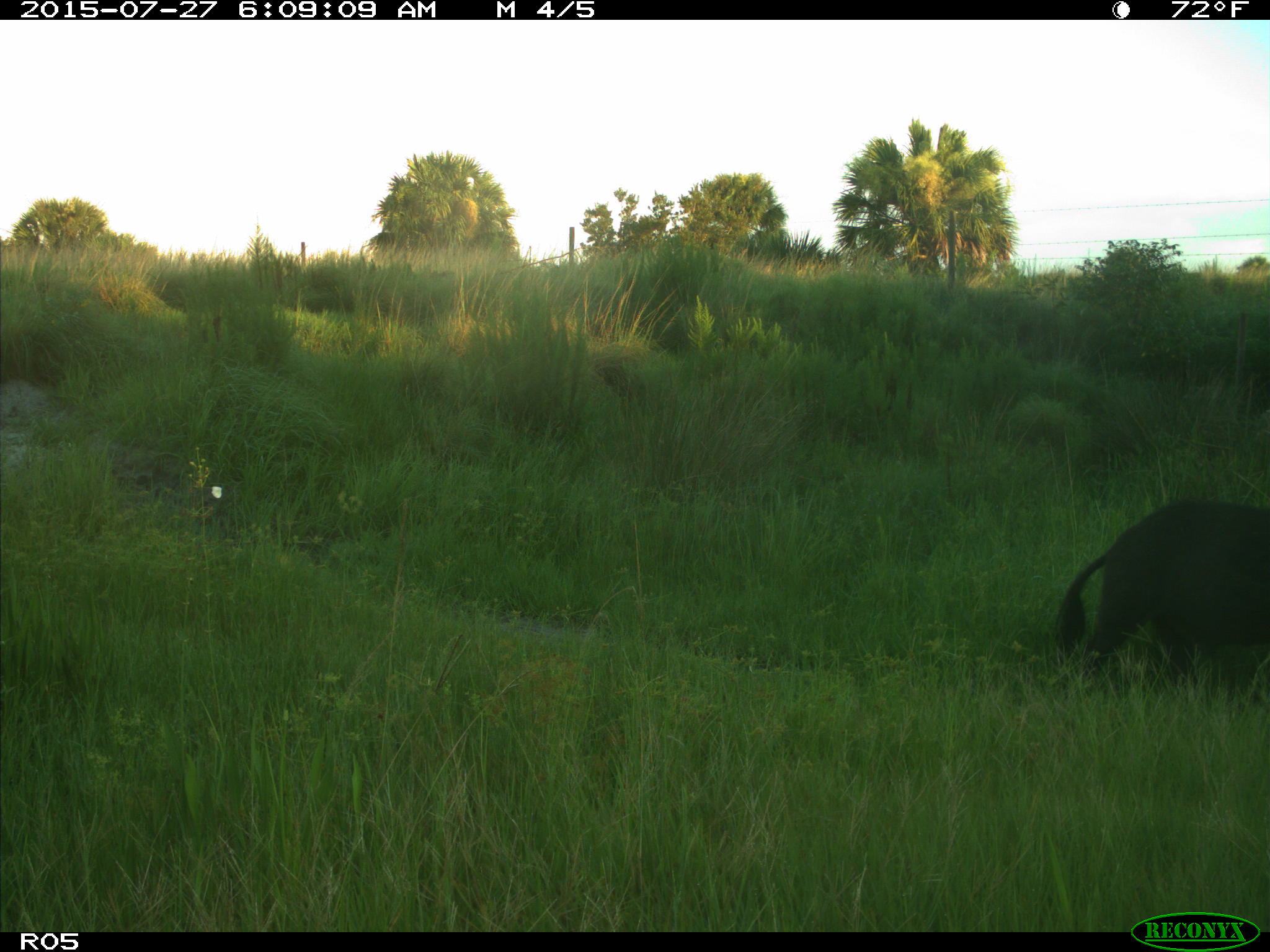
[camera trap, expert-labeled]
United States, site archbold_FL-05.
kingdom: Animalia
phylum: Chordata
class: Mammalia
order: Artiodactyla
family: Suidae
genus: Sus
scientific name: Sus scrofa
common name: wild boar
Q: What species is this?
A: Sus scrofa (wild boar).